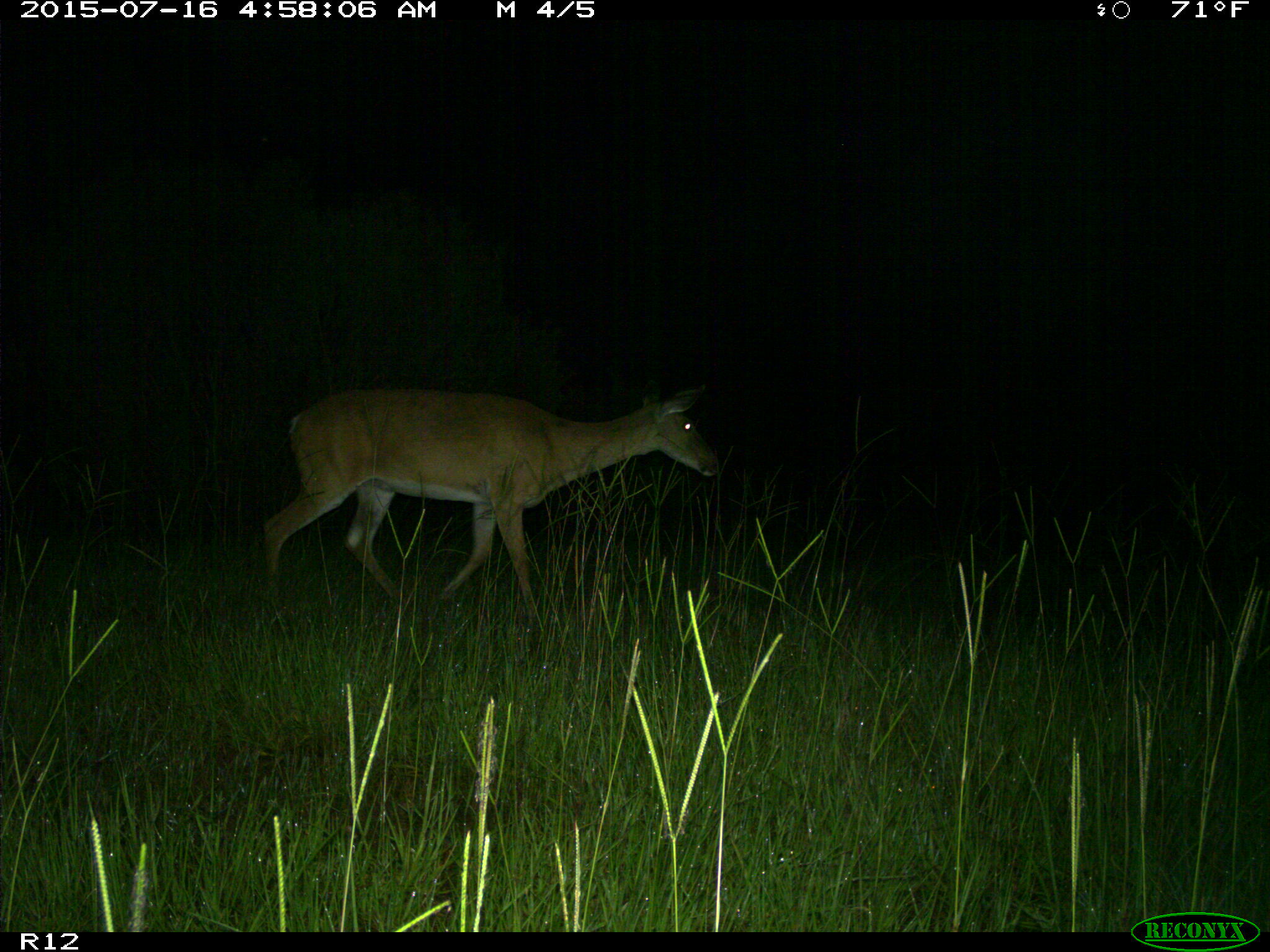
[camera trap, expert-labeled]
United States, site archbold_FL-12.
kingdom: Animalia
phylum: Chordata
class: Mammalia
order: Artiodactyla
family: Cervidae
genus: Odocoileus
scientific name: Odocoileus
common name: deer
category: unidentified deer